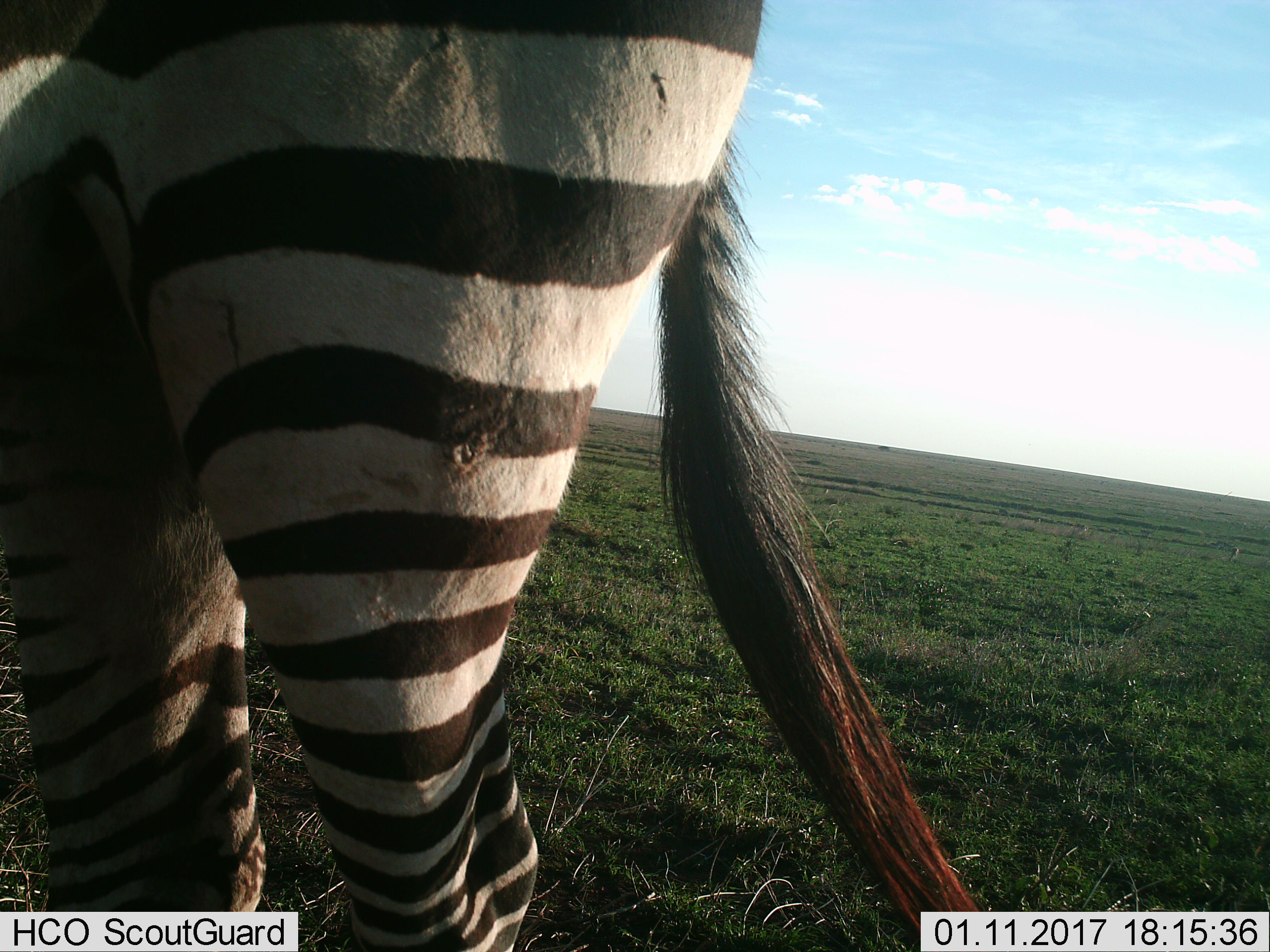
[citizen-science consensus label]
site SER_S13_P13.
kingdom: Animalia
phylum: Chordata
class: Mammalia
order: Perissodactyla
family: Equidae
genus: Equus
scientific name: Equus quagga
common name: plains zebra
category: zebraplains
Zebraplains (plains zebra) (Equus quagga), count 1. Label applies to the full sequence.